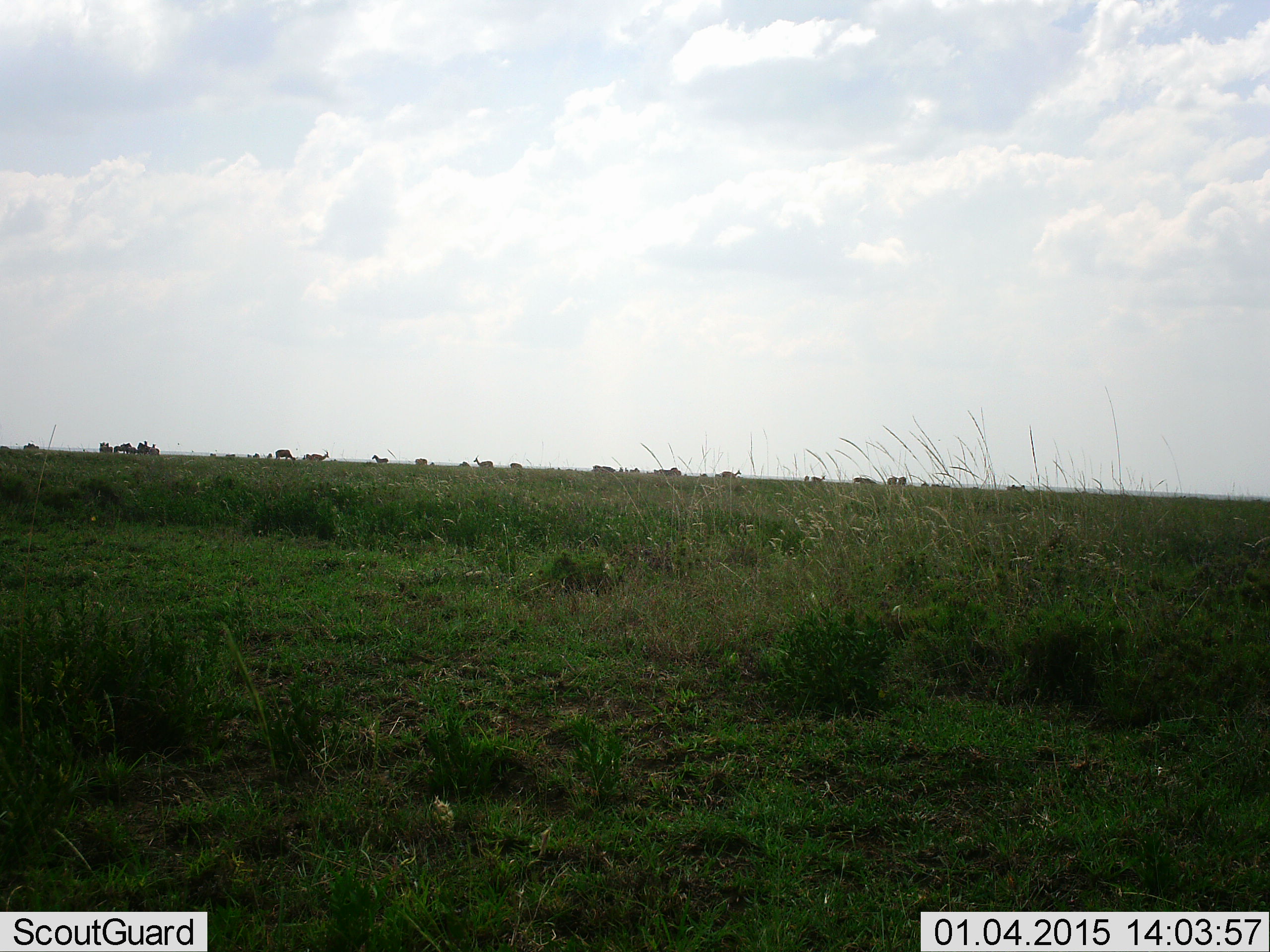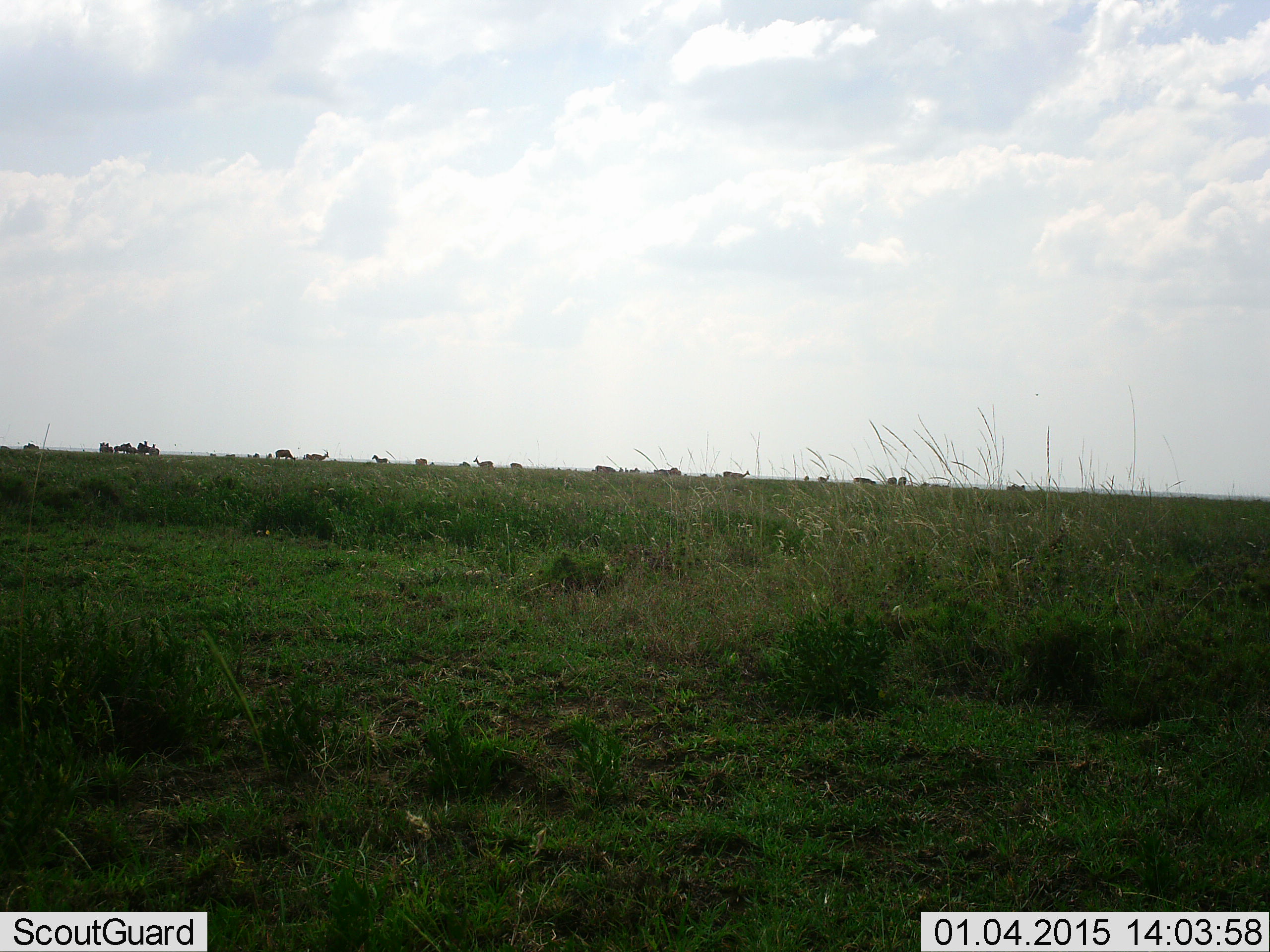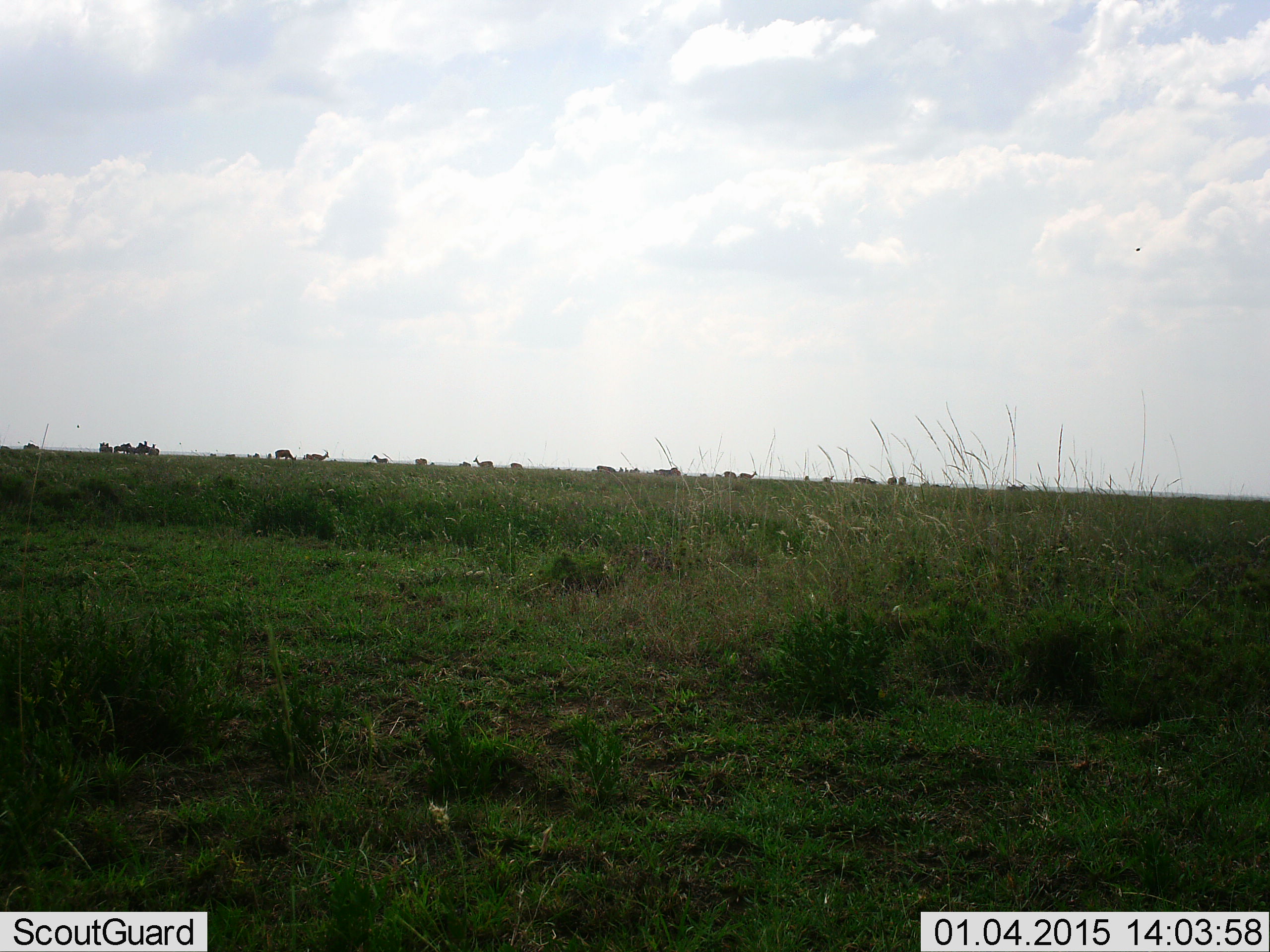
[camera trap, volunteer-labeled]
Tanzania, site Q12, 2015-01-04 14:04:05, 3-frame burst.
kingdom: Animalia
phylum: Chordata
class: Mammalia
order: Artiodactyla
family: Bovidae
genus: Eudorcas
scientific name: Eudorcas thomsonii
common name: thomson's gazelle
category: gazellethomsons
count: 11-50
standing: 43%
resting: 0%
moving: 57%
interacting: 0%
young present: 0%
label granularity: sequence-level